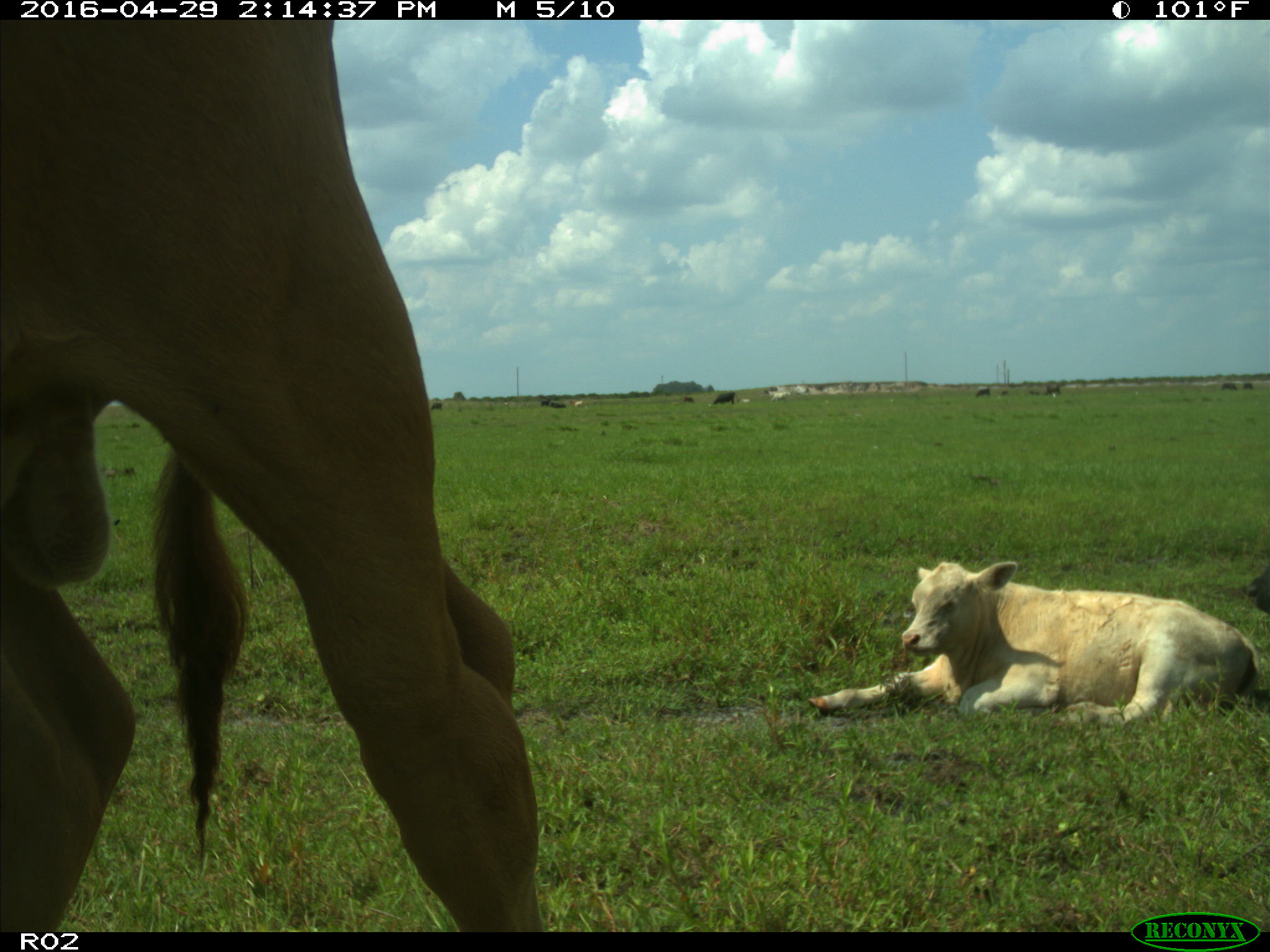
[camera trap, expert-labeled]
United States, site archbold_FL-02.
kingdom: Animalia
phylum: Chordata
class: Mammalia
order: Artiodactyla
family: Bovidae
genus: Bos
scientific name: Bos taurus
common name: domestic cow